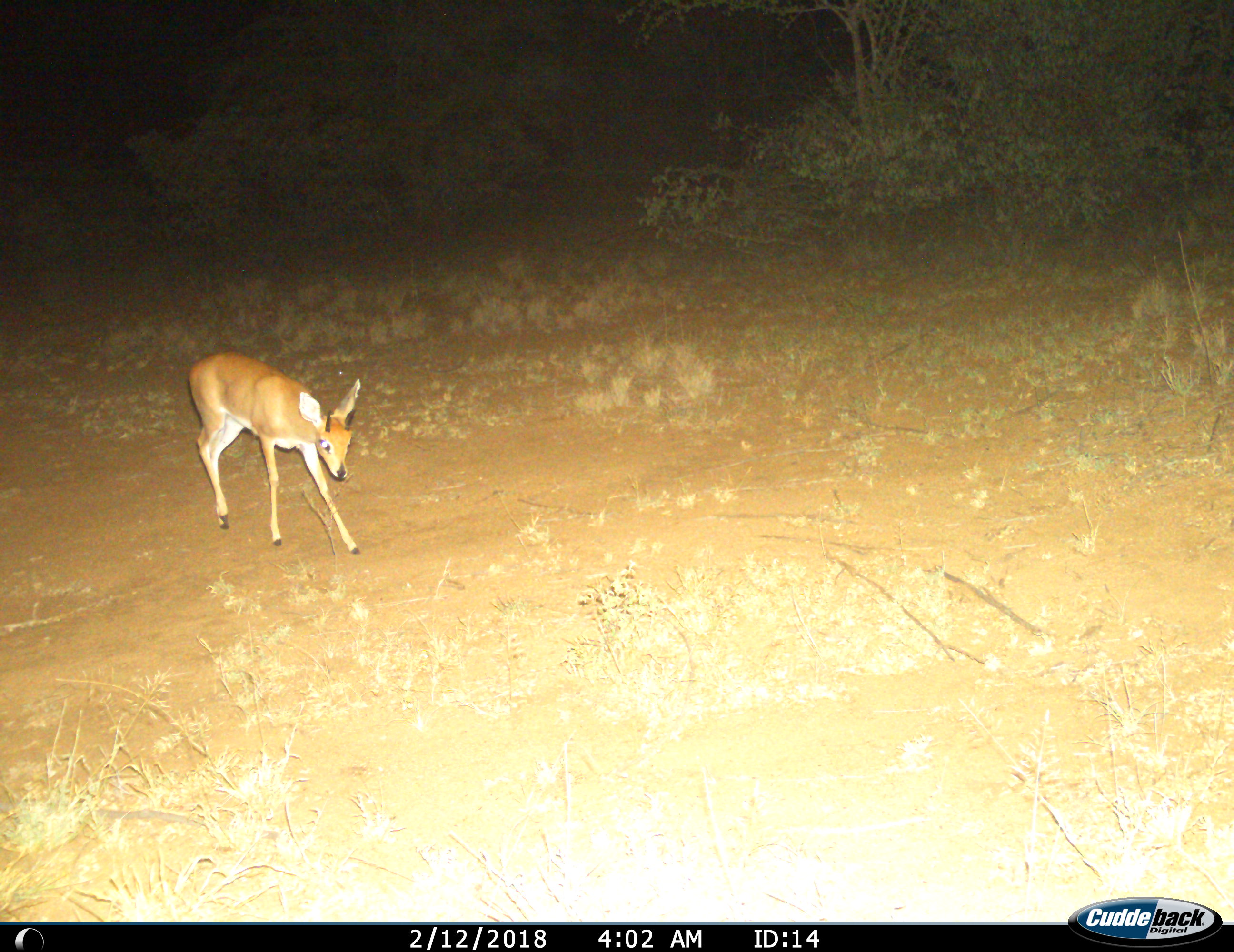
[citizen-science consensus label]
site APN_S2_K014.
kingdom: Animalia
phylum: Chordata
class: Mammalia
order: Artiodactyla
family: Bovidae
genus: Raphicerus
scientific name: Raphicerus campestris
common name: steenbok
Steenbok (Raphicerus campestris), count 1. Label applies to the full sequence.